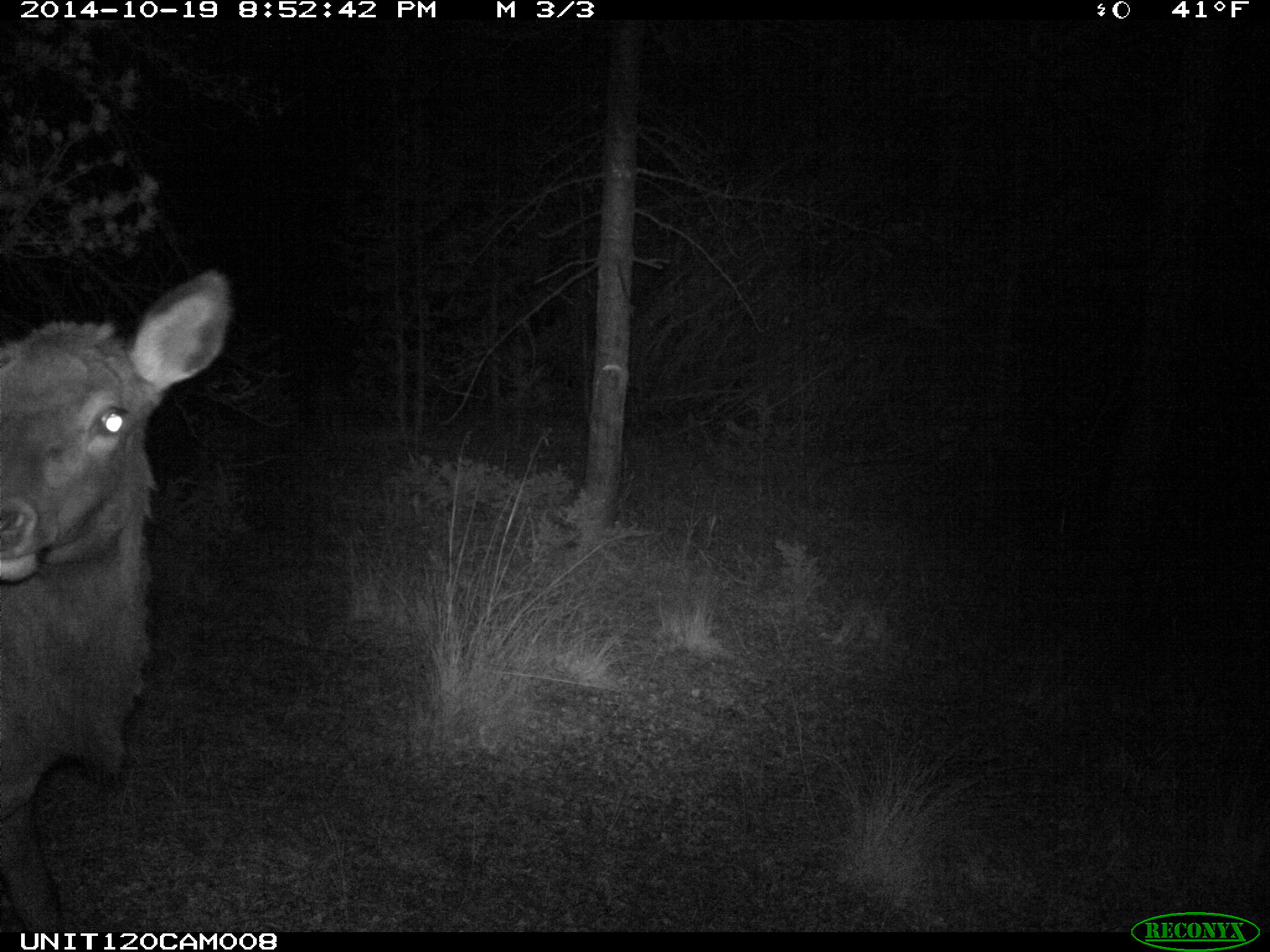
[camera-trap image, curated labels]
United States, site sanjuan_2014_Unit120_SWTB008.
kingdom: Animalia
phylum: Chordata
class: Mammalia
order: Artiodactyla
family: Cervidae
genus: Cervus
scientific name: Cervus elaphus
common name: red deer